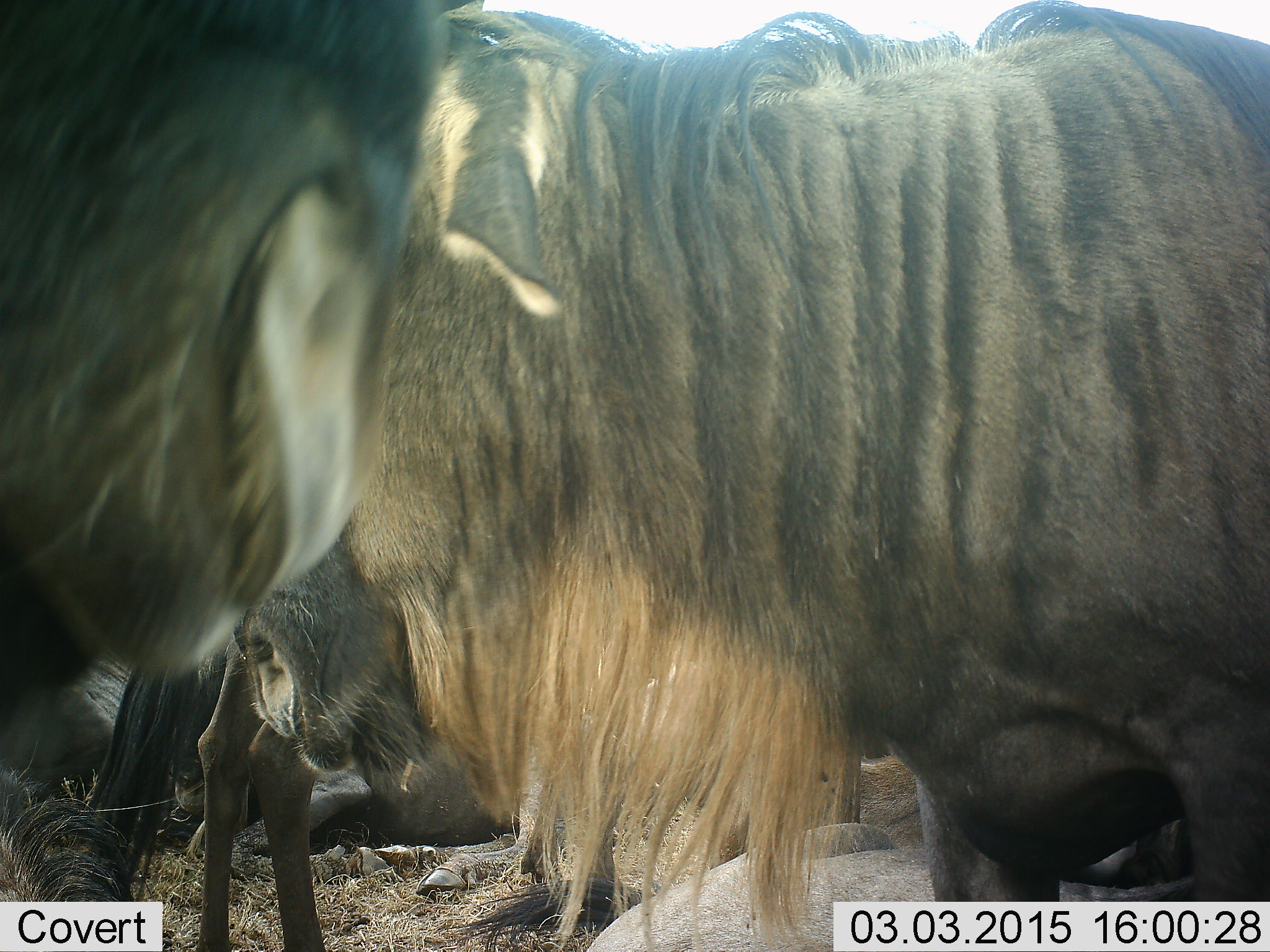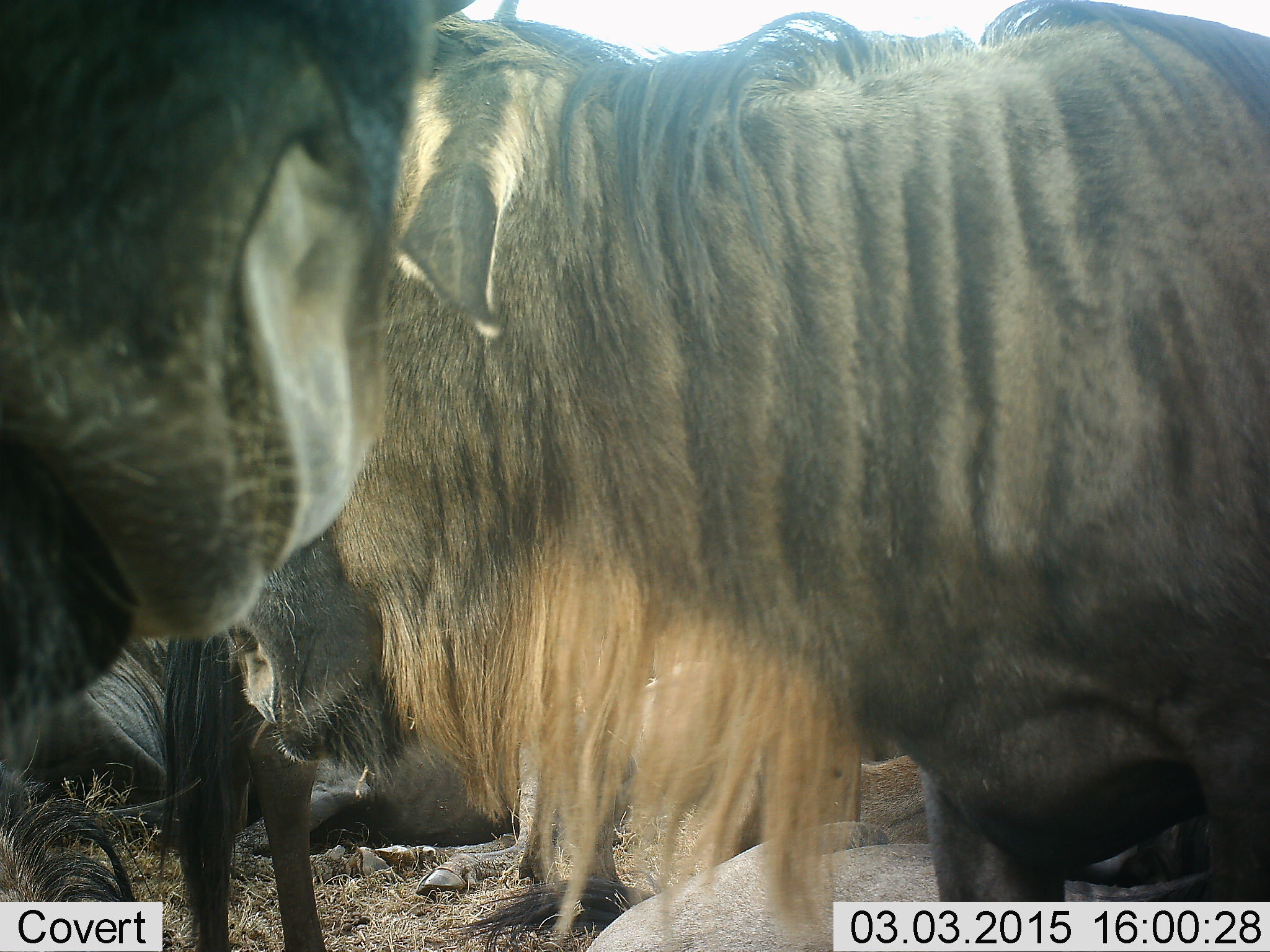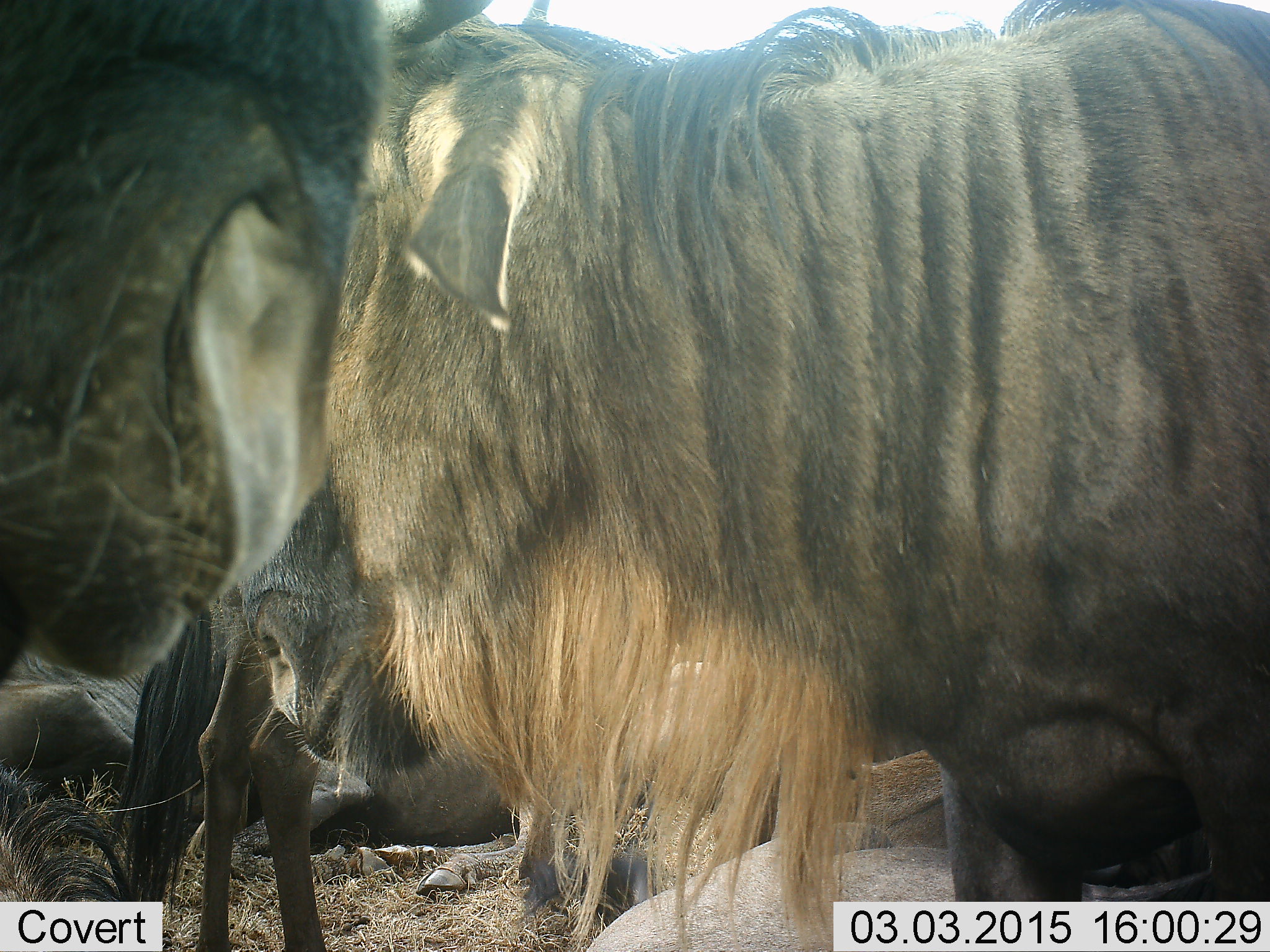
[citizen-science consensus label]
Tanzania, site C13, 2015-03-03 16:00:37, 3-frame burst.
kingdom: Animalia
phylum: Chordata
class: Mammalia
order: Artiodactyla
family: Bovidae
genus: Connochaetes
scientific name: Connochaetes taurinus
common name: blue wildebeest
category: wildebeest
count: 6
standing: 90%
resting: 100%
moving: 0%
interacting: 0%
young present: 10%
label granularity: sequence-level